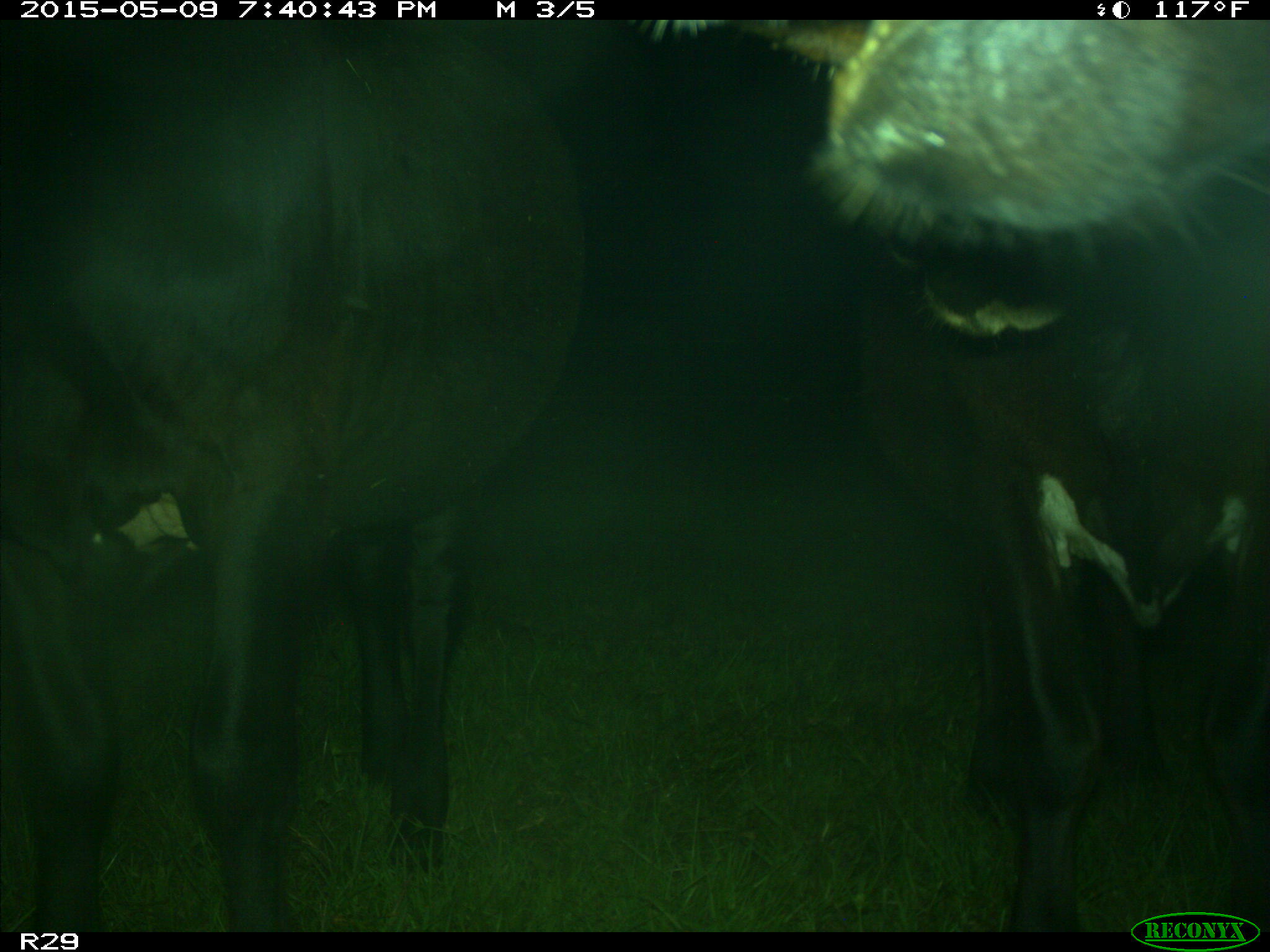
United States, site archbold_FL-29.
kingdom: Animalia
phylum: Chordata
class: Mammalia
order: Artiodactyla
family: Bovidae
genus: Bos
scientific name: Bos taurus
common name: domestic cow